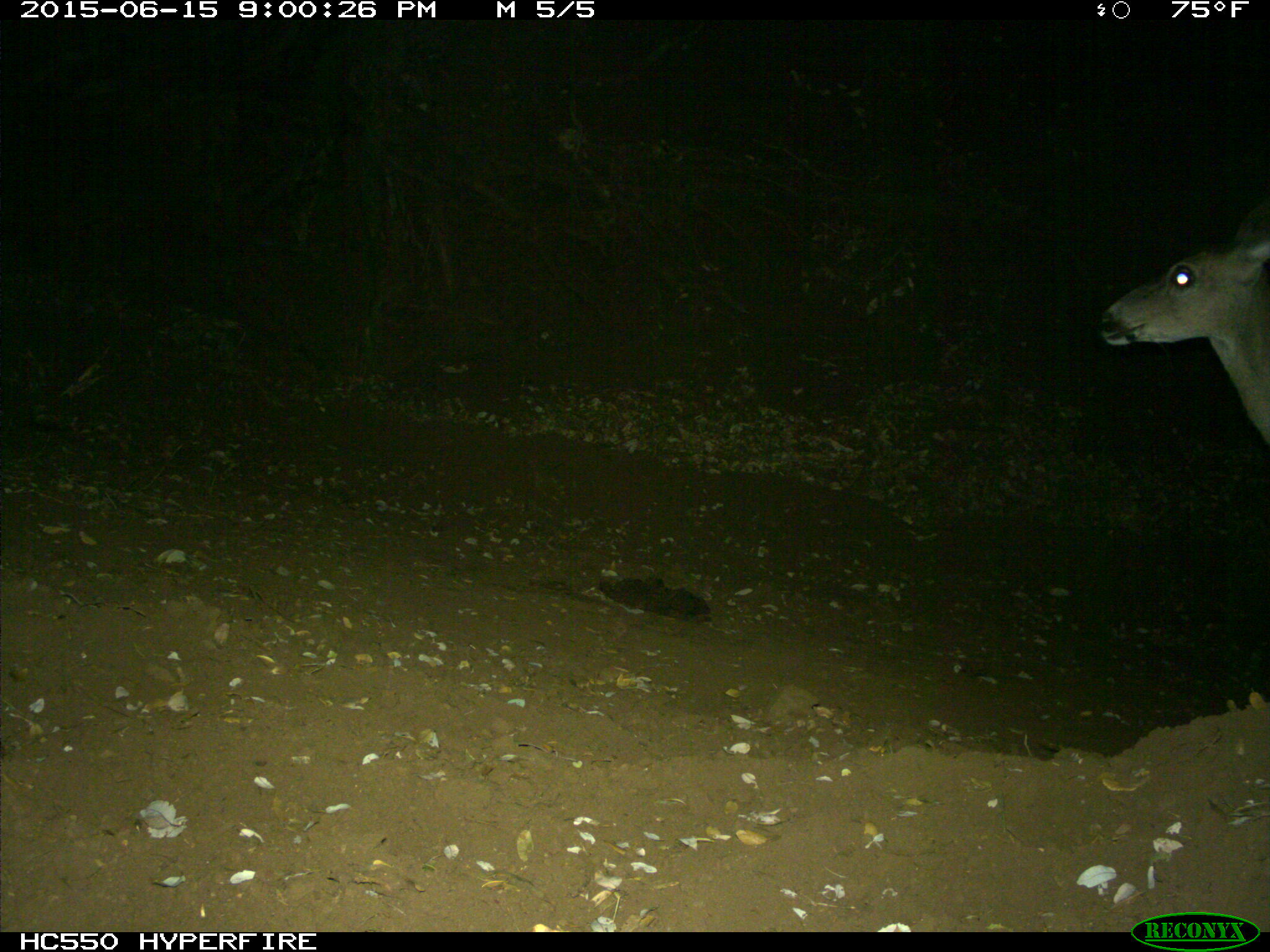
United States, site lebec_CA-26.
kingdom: Animalia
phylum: Chordata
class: Mammalia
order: Artiodactyla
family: Cervidae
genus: Odocoileus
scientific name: Odocoileus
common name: deer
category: unidentified deer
Unidentified deer (deer) (Odocoileus).